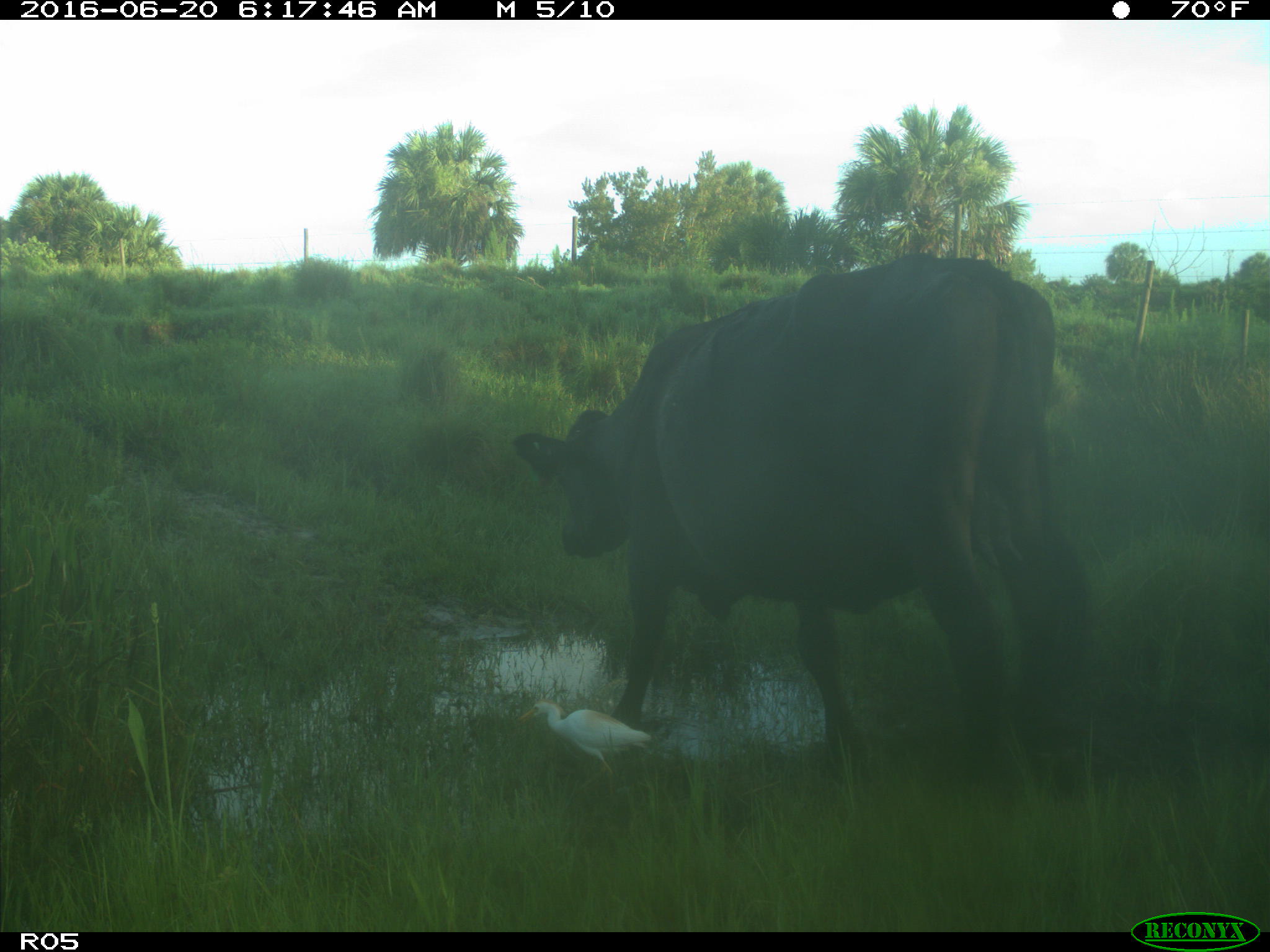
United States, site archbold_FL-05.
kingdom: Animalia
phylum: Chordata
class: Mammalia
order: Artiodactyla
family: Bovidae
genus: Bos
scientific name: Bos taurus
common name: domestic cow